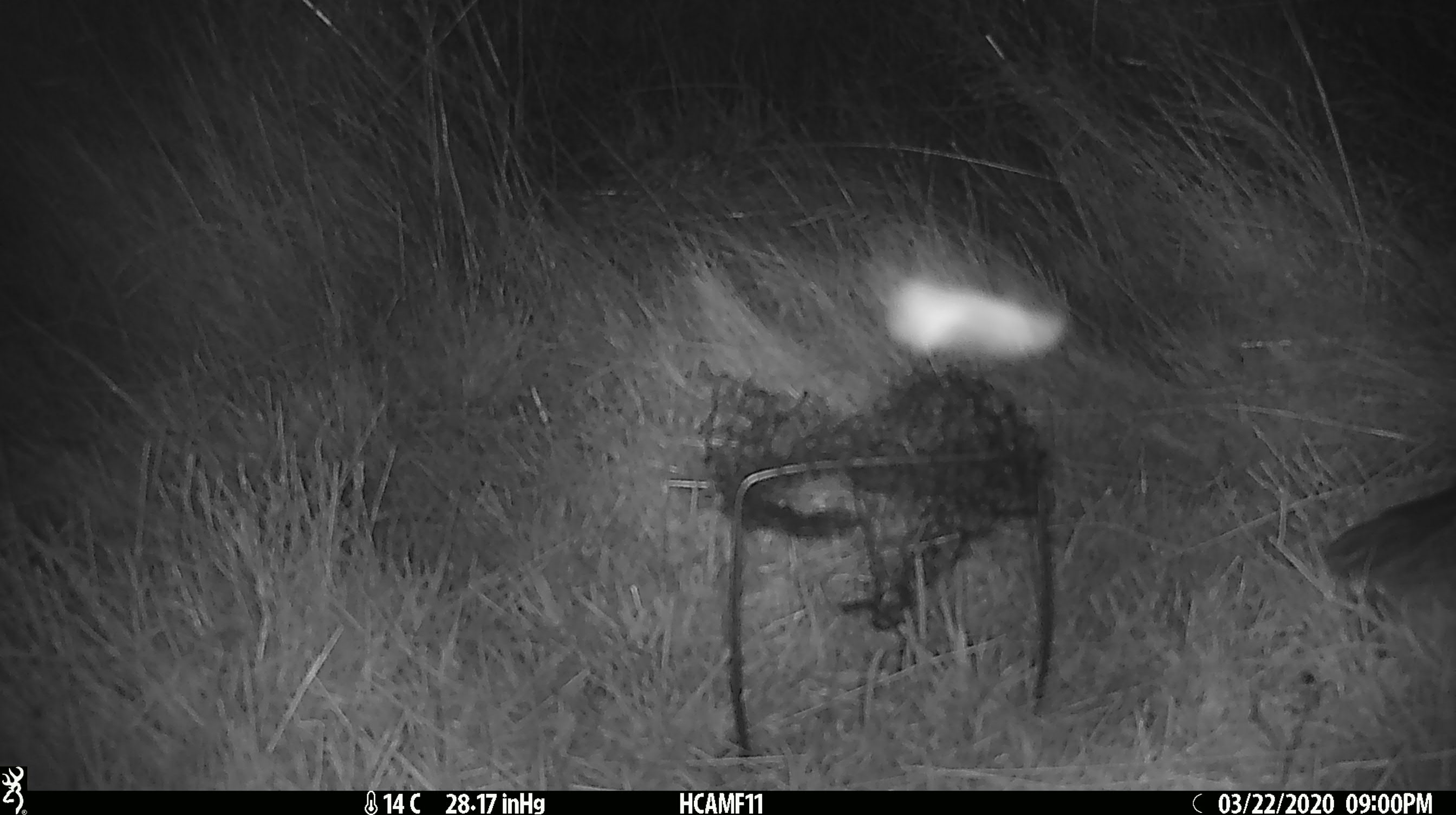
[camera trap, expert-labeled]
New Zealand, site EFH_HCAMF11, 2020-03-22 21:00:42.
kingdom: Animalia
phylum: Arthropoda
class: Insecta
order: Lepidoptera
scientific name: Lepidoptera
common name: moth